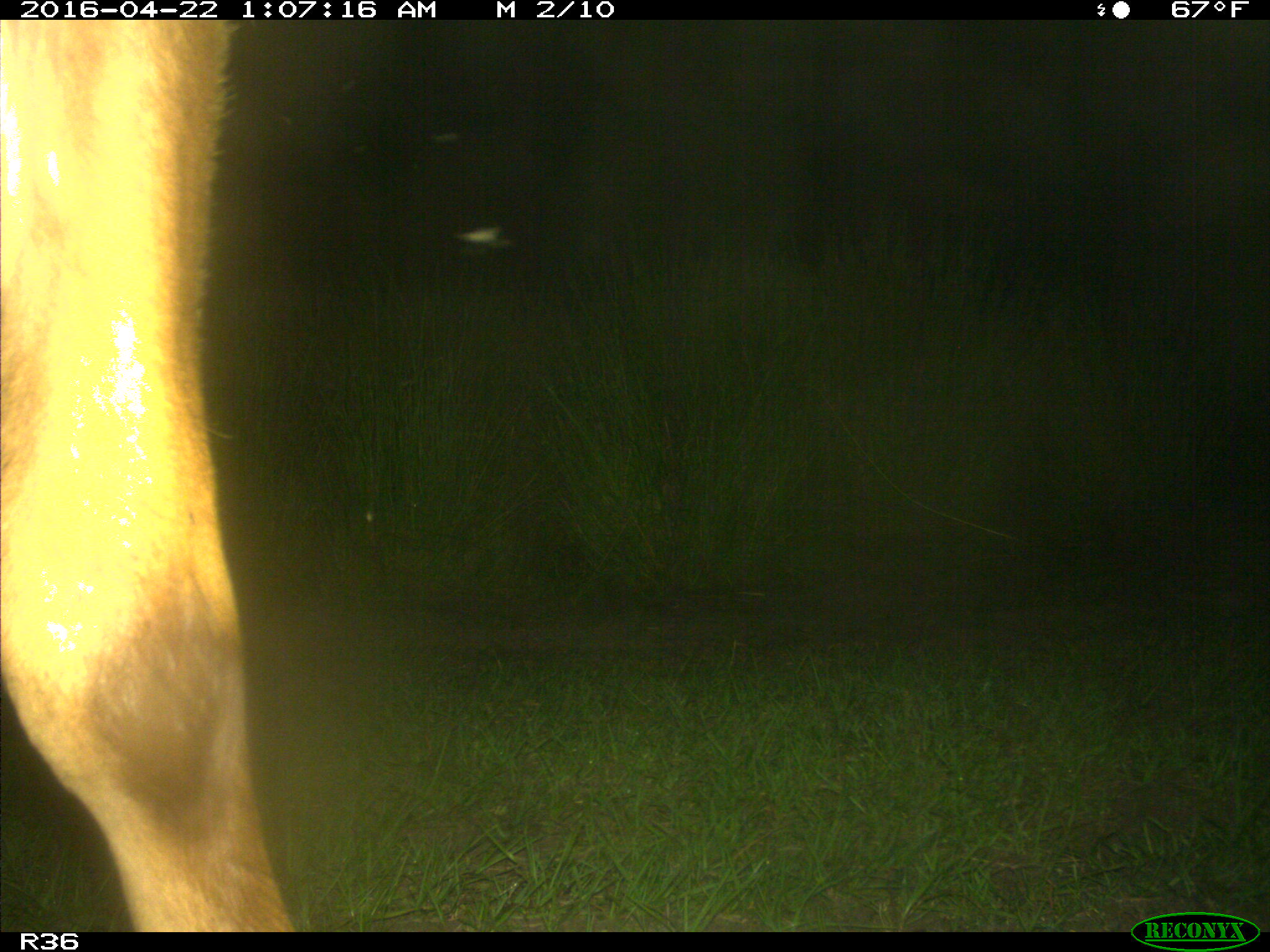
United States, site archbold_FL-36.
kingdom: Animalia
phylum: Chordata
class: Mammalia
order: Artiodactyla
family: Bovidae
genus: Bos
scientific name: Bos taurus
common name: domestic cow